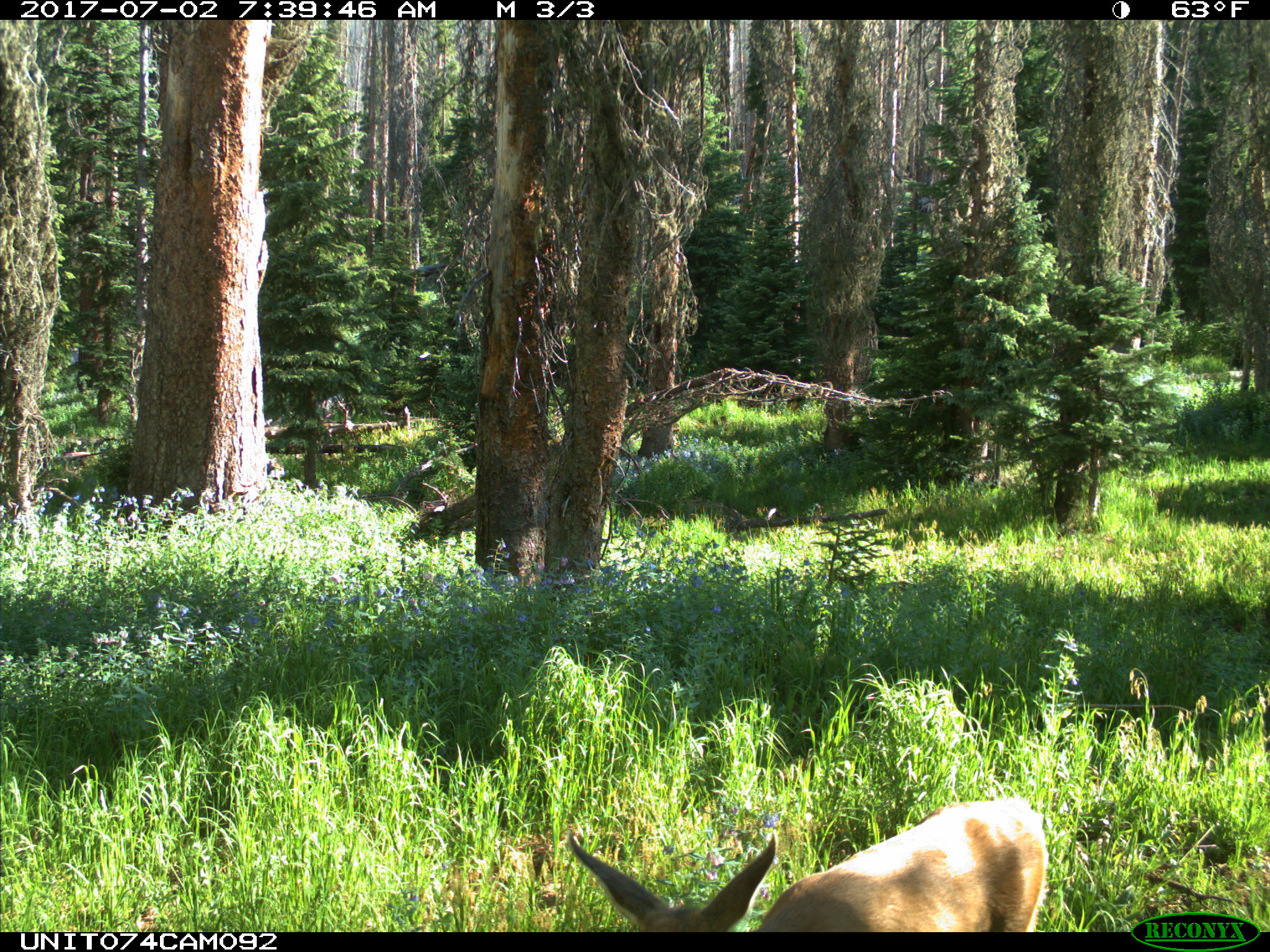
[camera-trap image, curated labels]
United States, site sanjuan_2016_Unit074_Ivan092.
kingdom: Animalia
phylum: Chordata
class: Mammalia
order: Artiodactyla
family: Cervidae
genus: Odocoileus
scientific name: Odocoileus hemionus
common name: mule deer